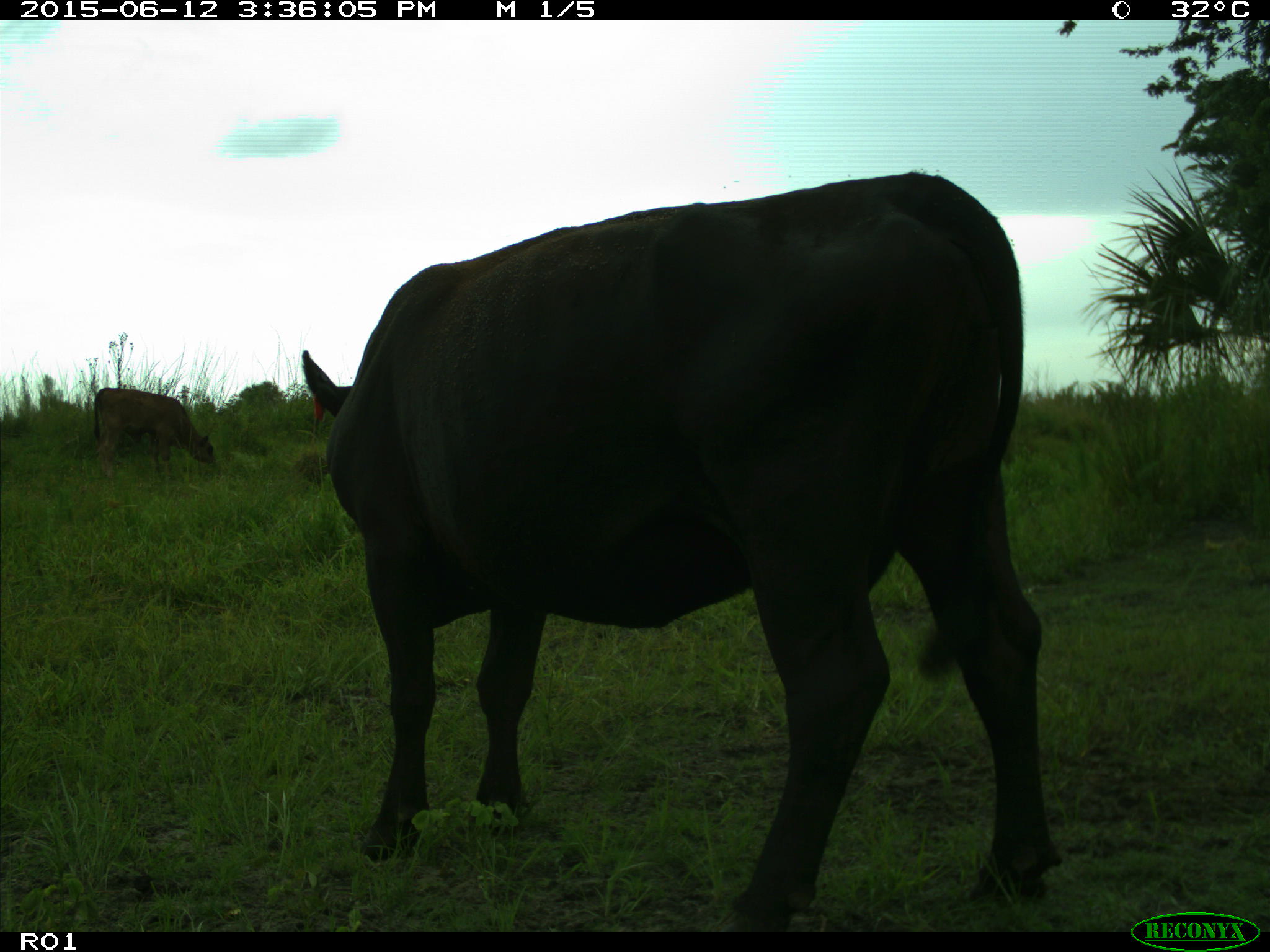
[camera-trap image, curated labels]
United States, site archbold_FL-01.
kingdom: Animalia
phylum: Chordata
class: Mammalia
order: Artiodactyla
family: Bovidae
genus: Bos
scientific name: Bos taurus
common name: domestic cow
Bos taurus (domestic cow).